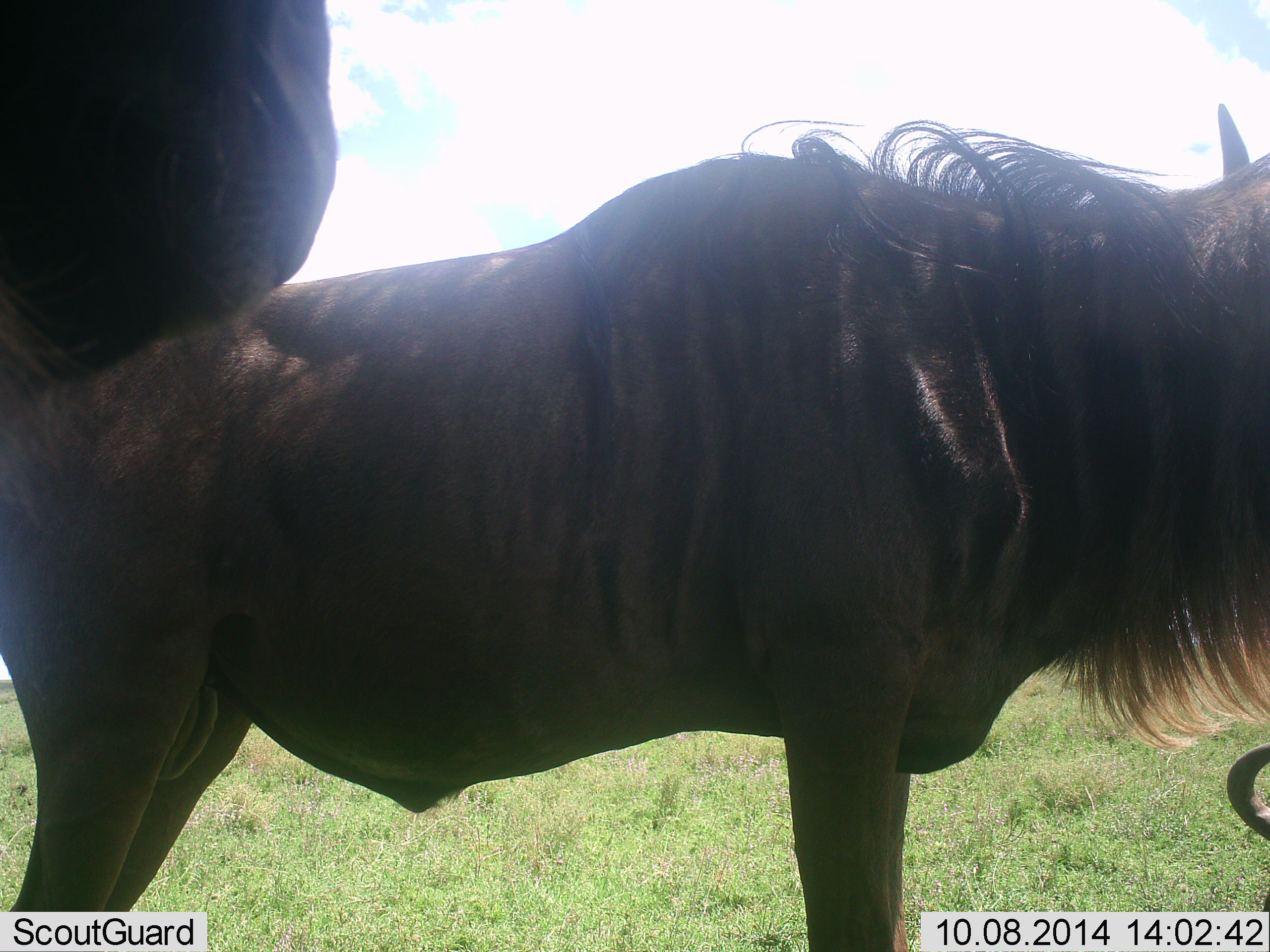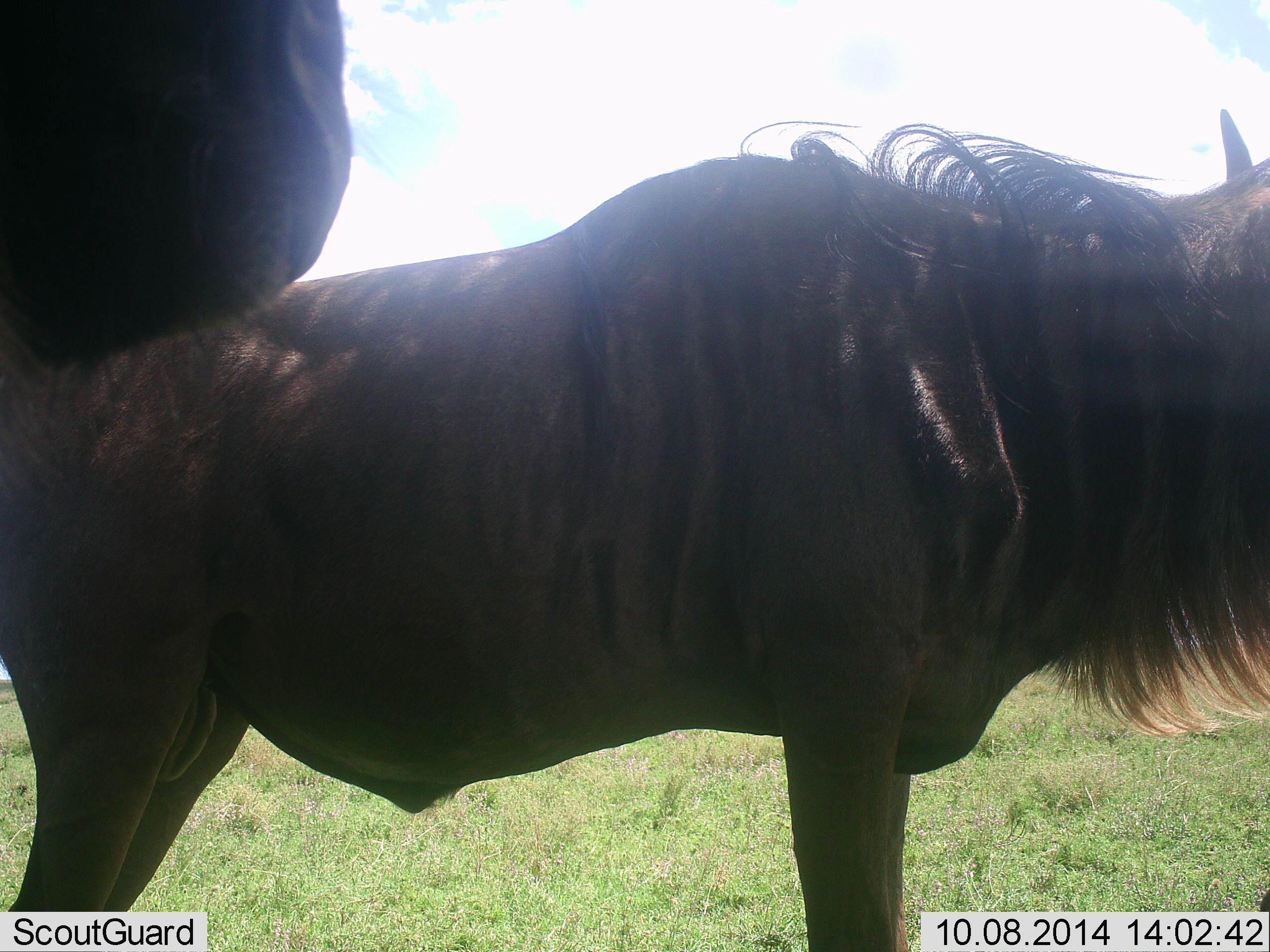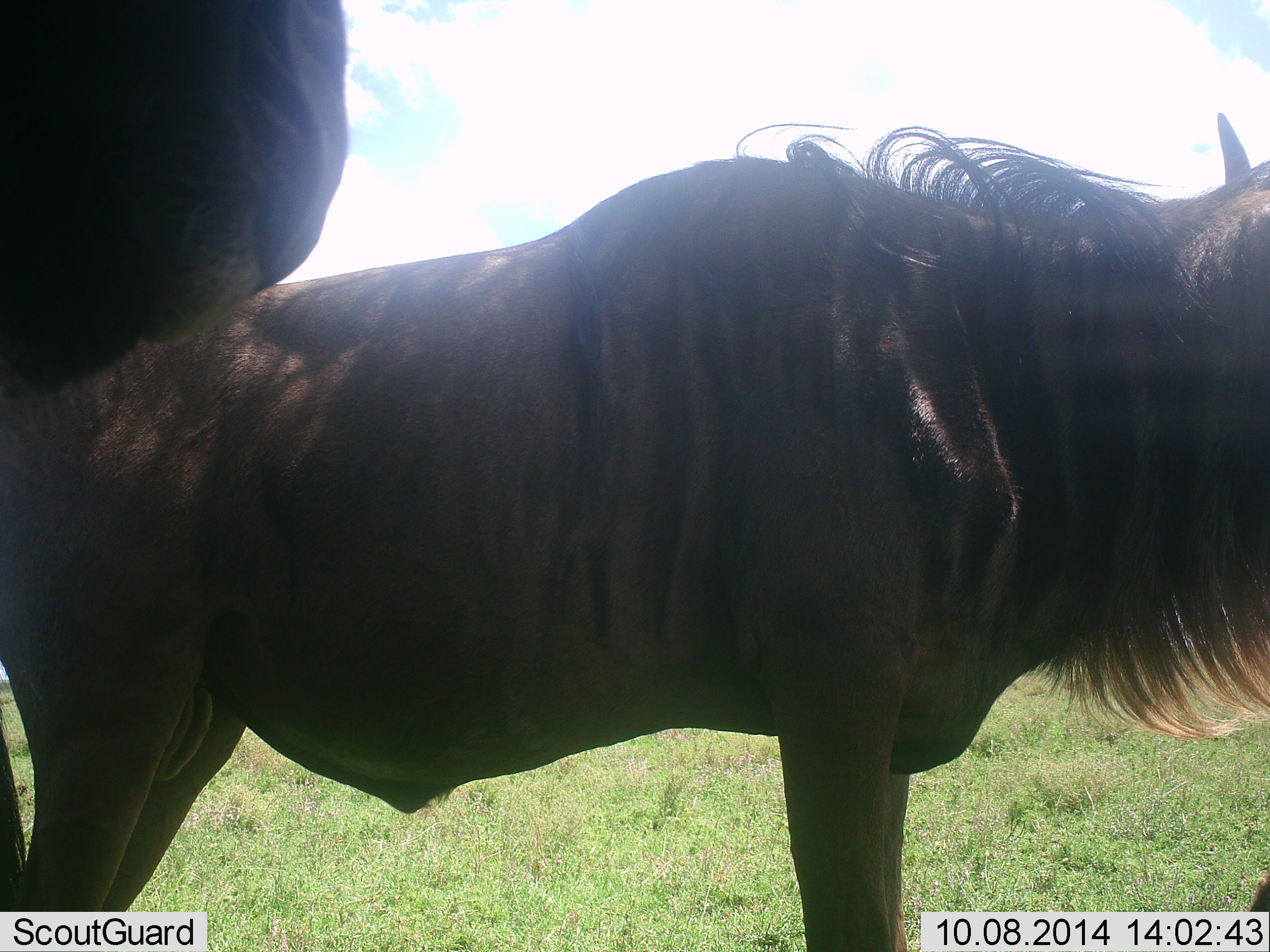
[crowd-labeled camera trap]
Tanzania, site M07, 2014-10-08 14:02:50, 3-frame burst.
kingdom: Animalia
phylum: Chordata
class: Mammalia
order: Artiodactyla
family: Bovidae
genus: Connochaetes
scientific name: Connochaetes taurinus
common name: blue wildebeest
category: wildebeest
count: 2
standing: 100%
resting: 20%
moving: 0%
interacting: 0%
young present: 0%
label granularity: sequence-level